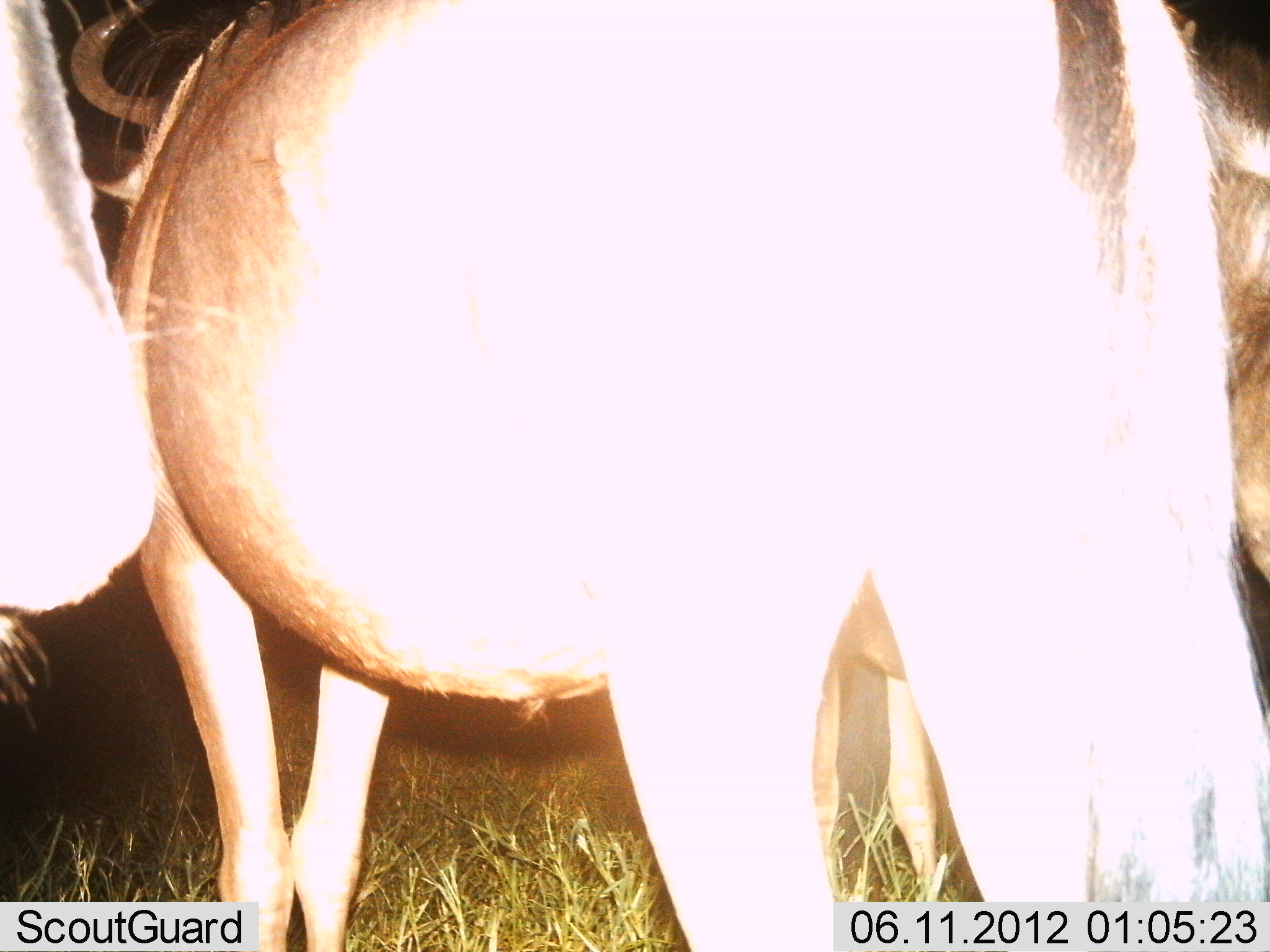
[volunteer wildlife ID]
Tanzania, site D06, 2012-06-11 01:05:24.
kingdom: Animalia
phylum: Chordata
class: Mammalia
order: Artiodactyla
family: Bovidae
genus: Connochaetes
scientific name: Connochaetes taurinus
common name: blue wildebeest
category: wildebeest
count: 3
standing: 100%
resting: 0%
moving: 0%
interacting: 0%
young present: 0%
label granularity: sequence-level